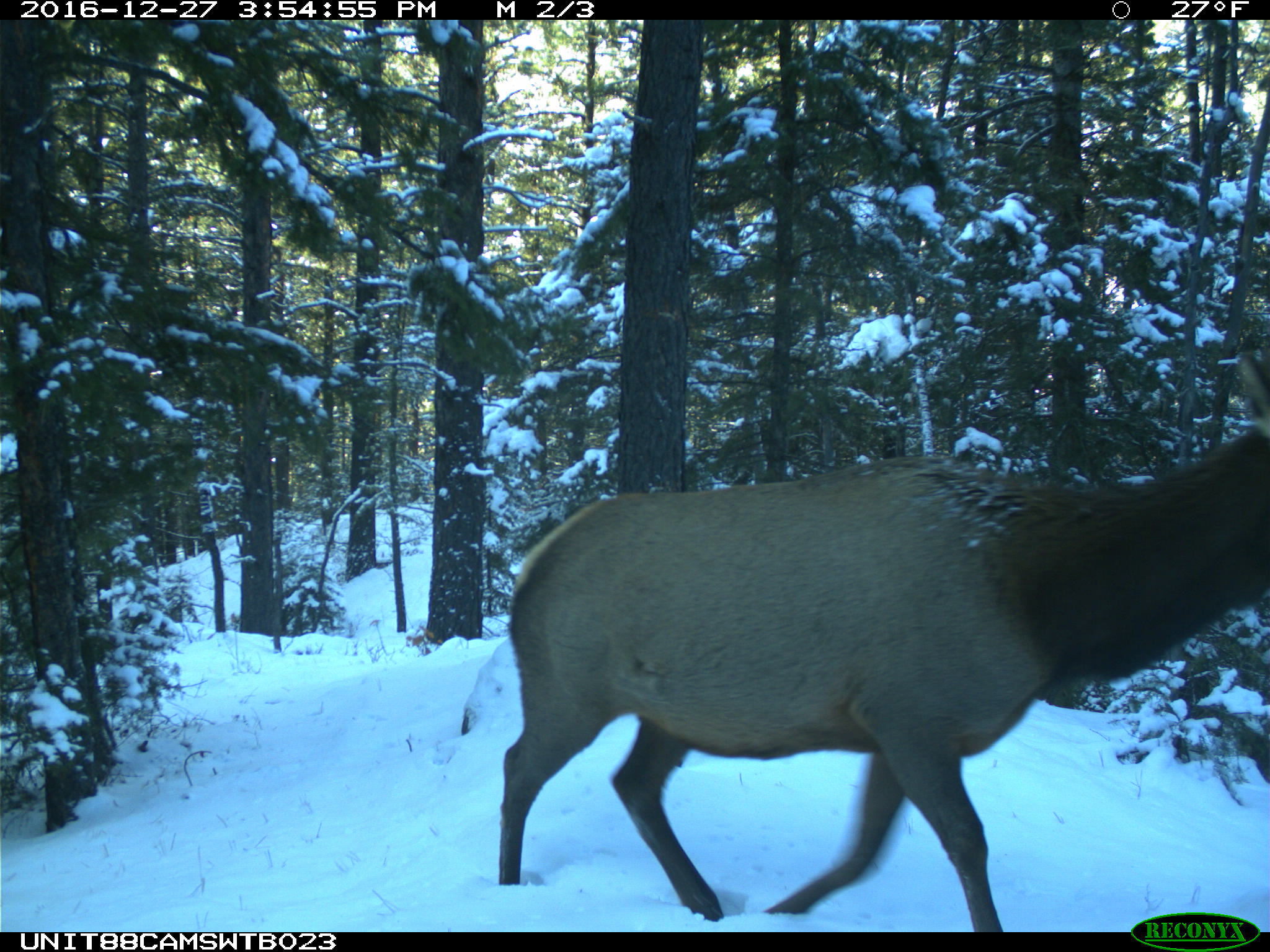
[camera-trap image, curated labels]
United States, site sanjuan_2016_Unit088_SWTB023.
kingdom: Animalia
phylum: Chordata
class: Mammalia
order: Artiodactyla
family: Cervidae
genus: Cervus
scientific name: Cervus elaphus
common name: red deer